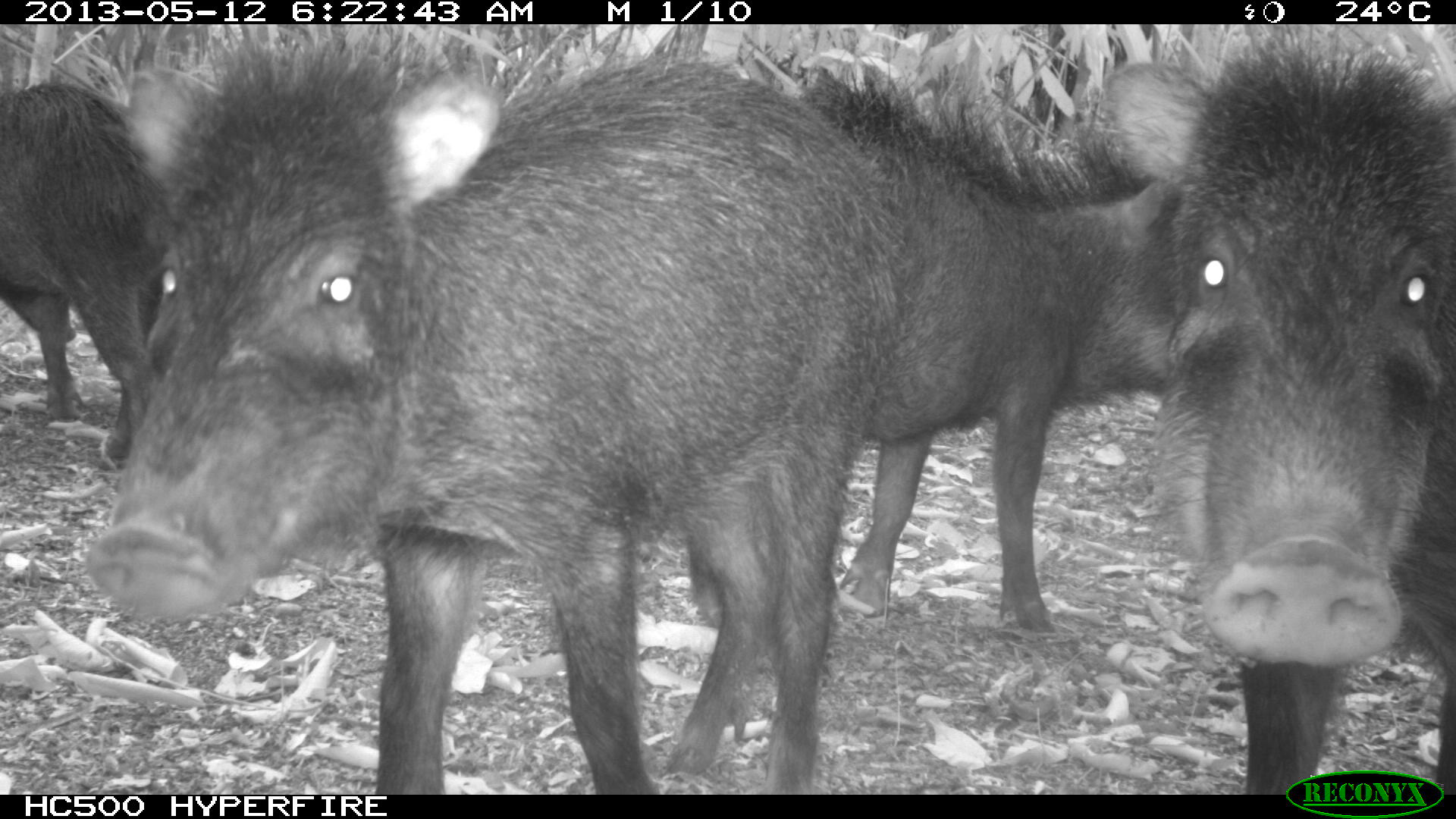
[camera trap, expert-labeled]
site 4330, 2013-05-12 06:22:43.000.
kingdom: Animalia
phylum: Chordata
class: Mammalia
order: Artiodactyla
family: Tayassuidae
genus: Tayassu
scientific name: Tayassu pecari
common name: white-lipped peccary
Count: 5.